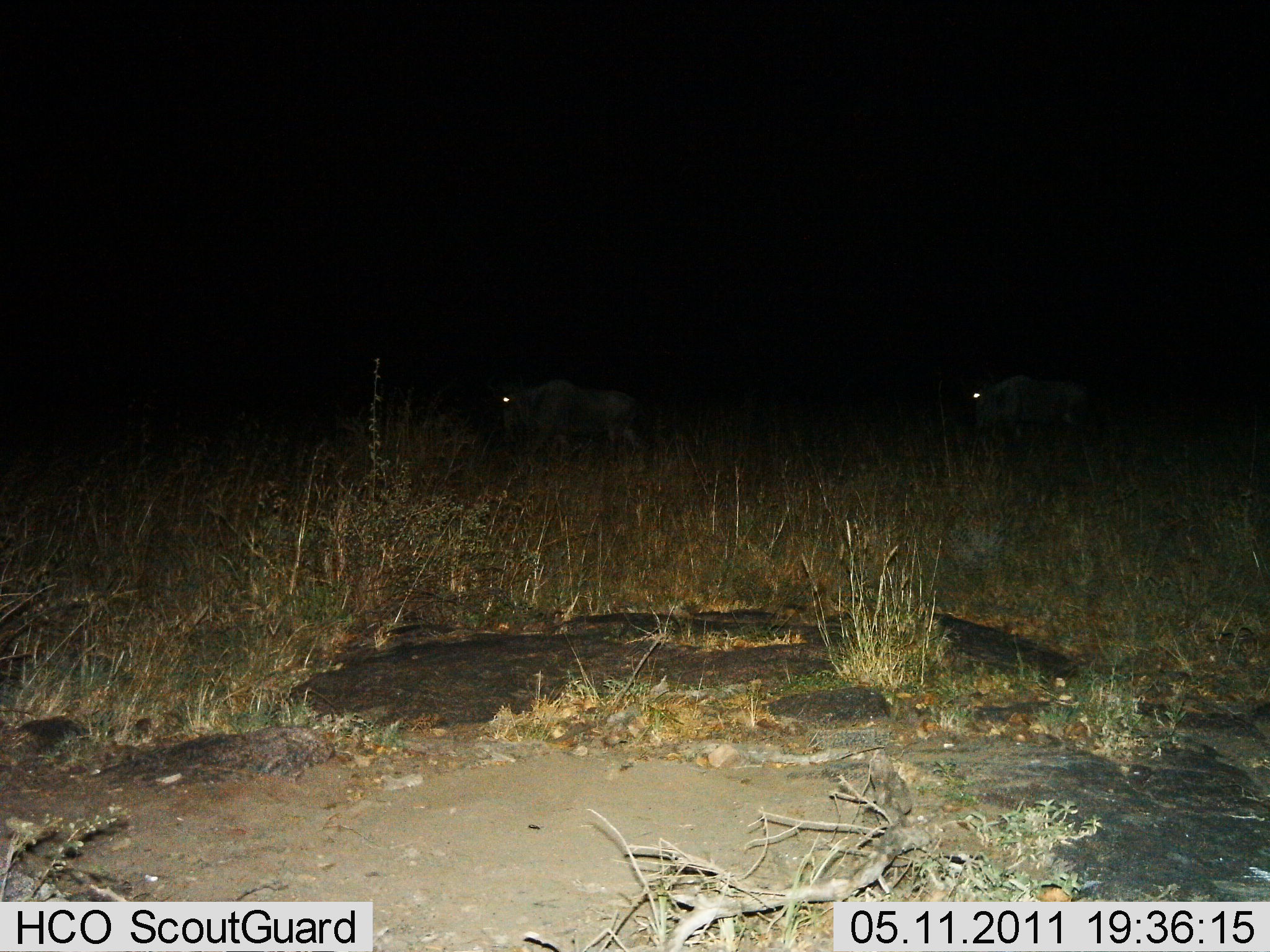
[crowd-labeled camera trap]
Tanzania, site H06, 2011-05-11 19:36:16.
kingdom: Animalia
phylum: Chordata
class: Mammalia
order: Artiodactyla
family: Bovidae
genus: Connochaetes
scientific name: Connochaetes taurinus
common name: blue wildebeest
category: wildebeest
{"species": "wildebeest (blue wildebeest) (Connochaetes taurinus)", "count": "2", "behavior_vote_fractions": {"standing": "0%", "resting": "0%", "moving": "100%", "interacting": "0%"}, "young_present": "0%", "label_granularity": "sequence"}